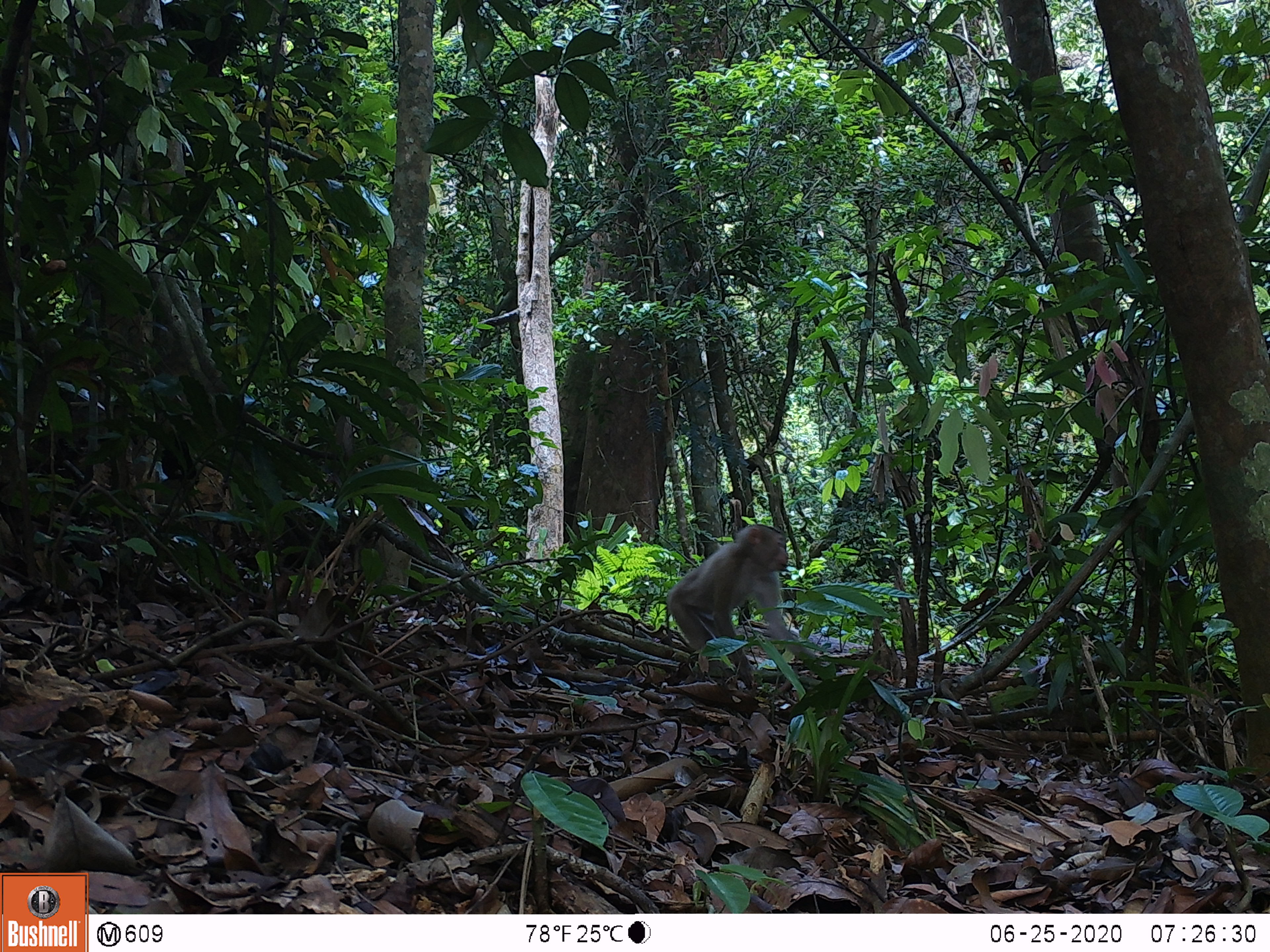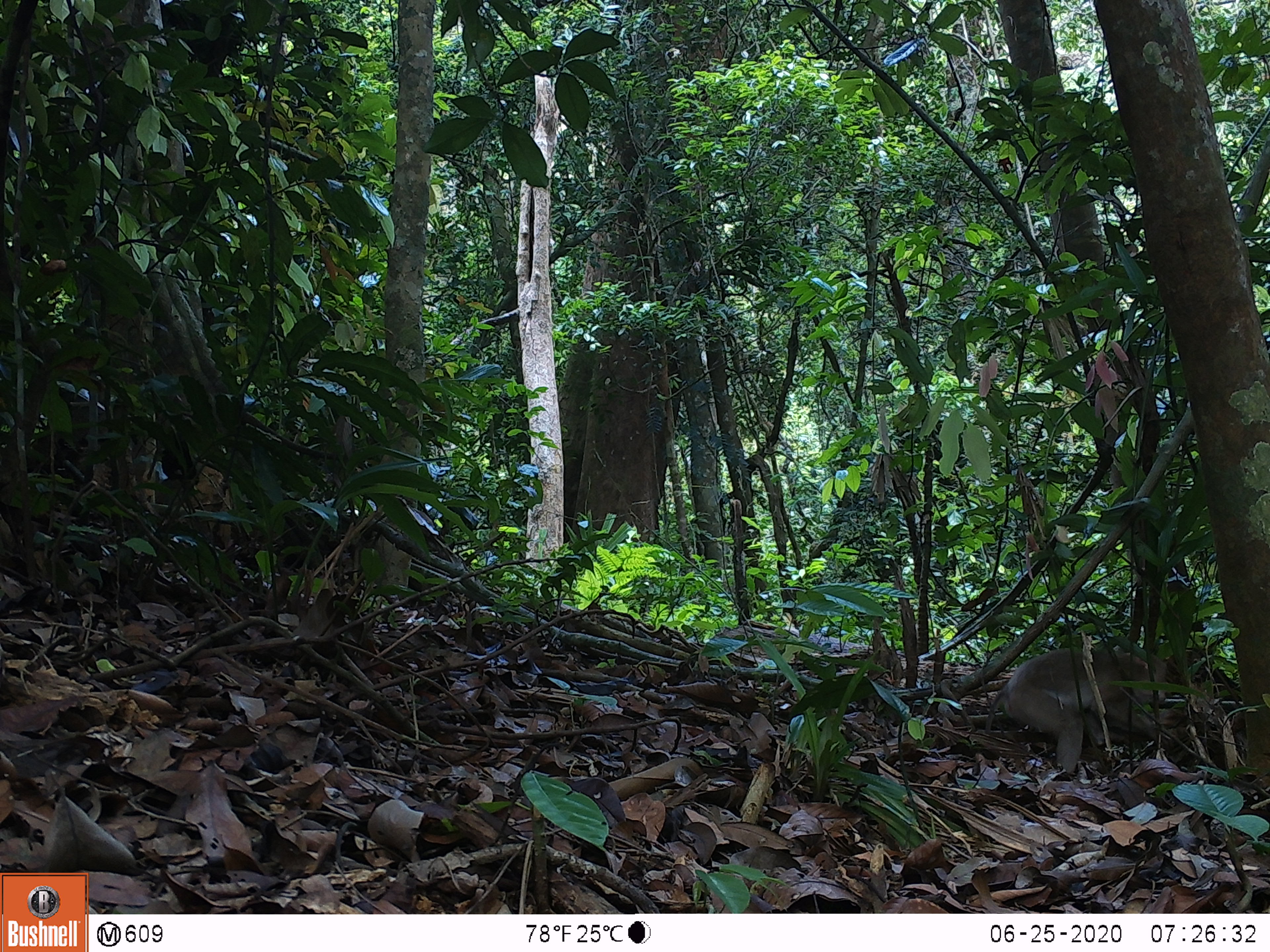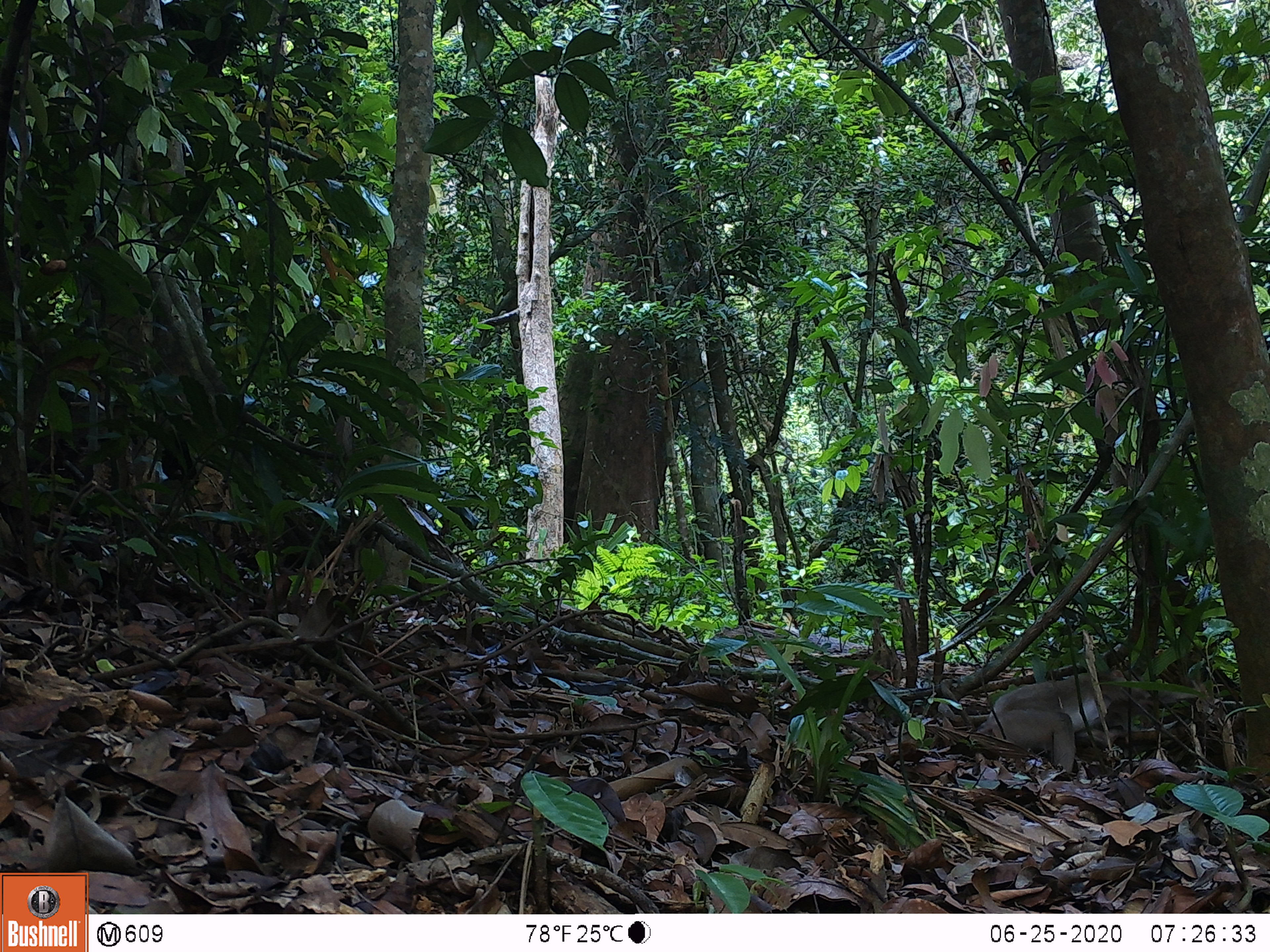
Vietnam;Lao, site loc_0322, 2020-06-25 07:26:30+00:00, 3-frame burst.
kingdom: Animalia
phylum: Chordata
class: Mammalia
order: Primates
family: Cercopithecidae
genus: Macaca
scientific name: Macaca nemestrina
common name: pig-tailed macaque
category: pig tailed macaque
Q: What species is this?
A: Pig tailed macaque (pig-tailed macaque) (Macaca nemestrina).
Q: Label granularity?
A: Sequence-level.